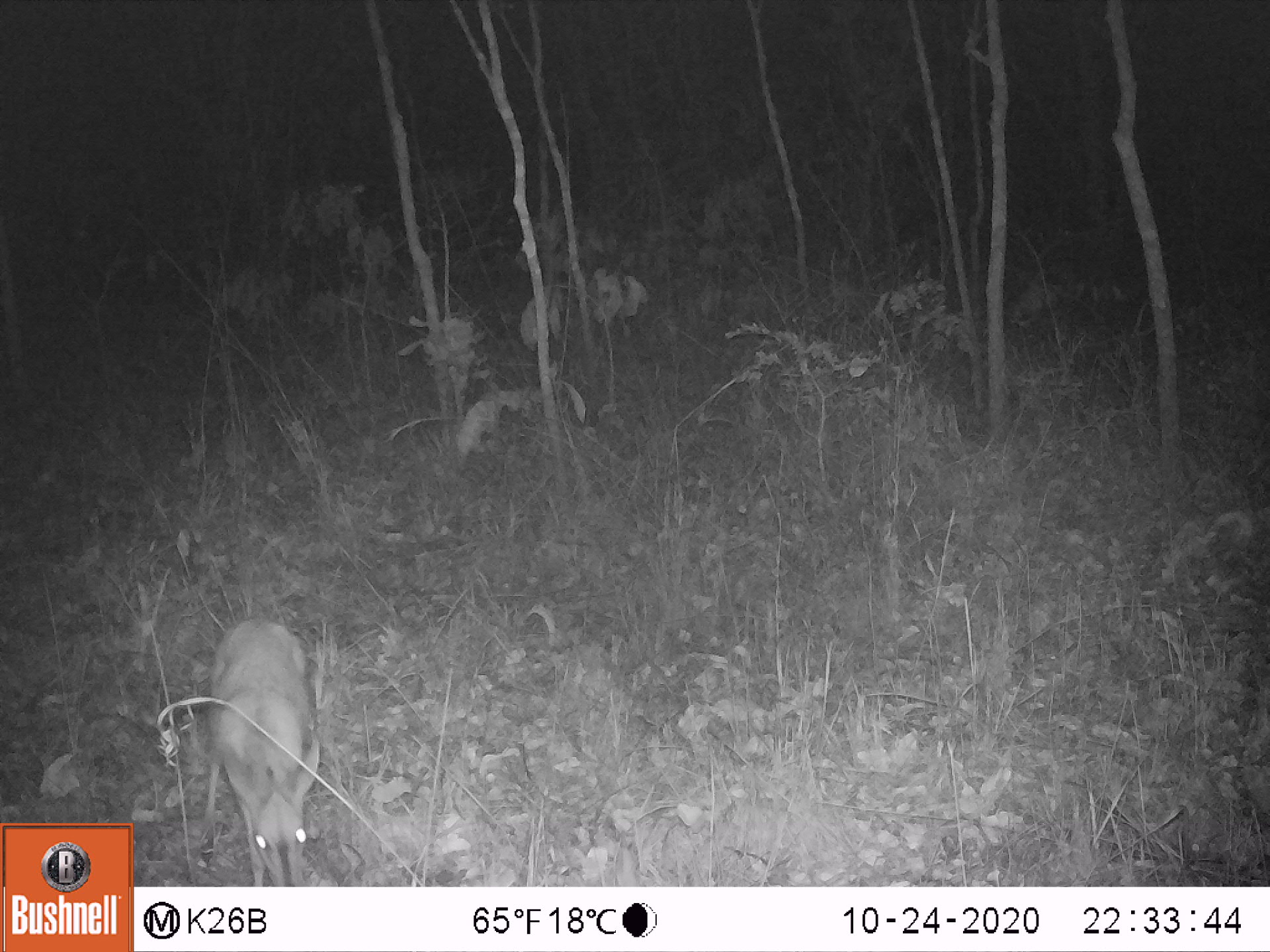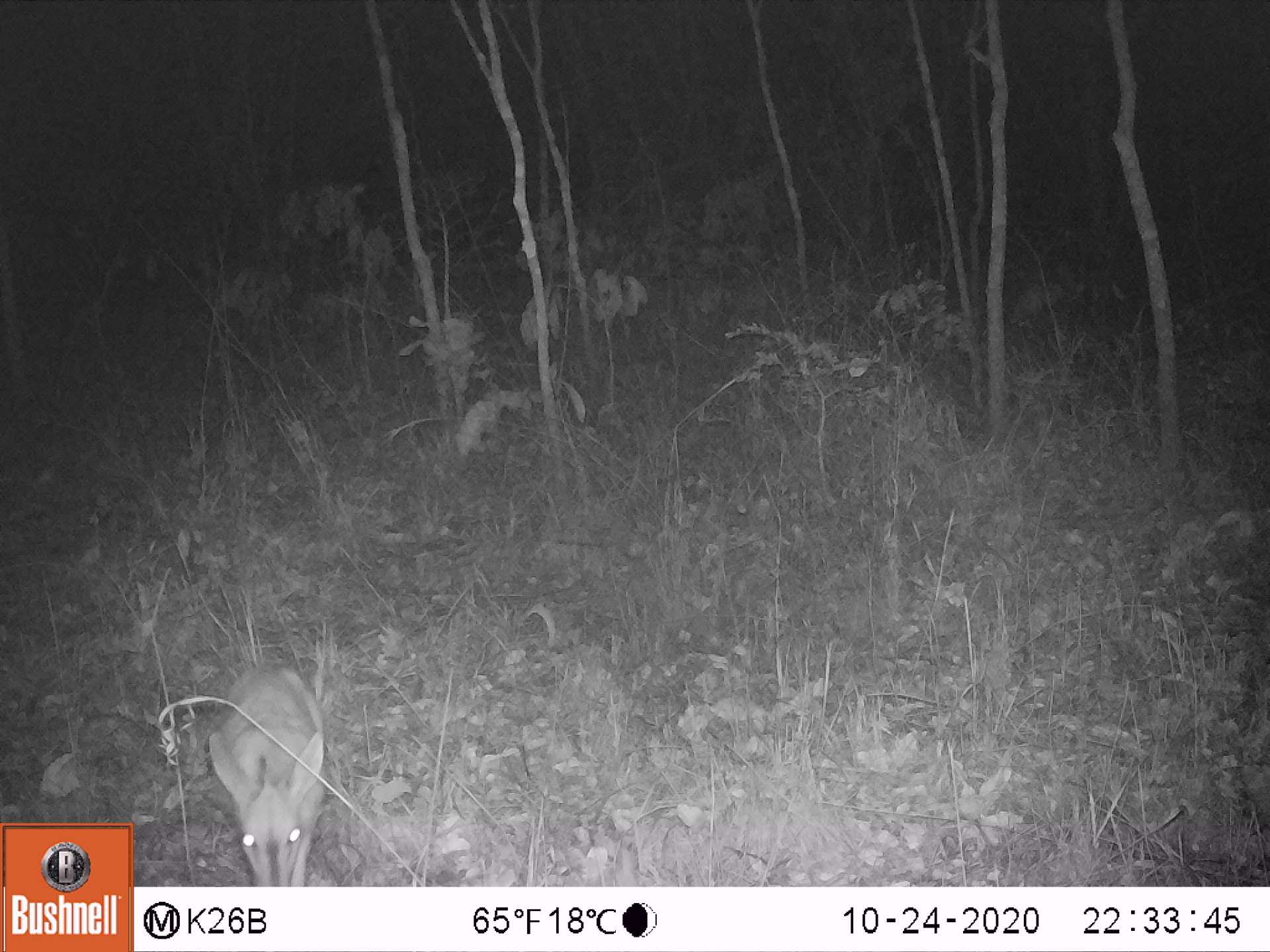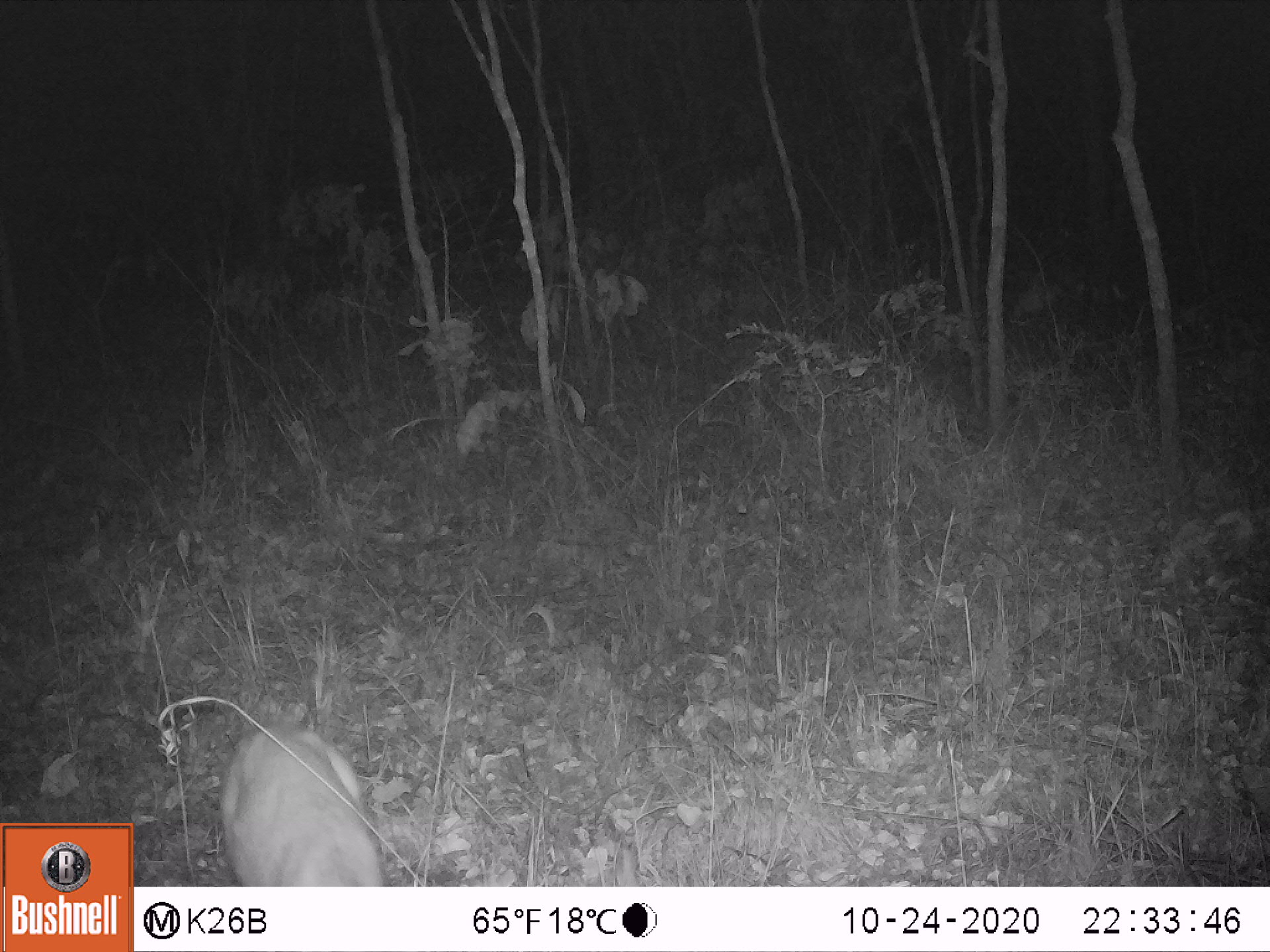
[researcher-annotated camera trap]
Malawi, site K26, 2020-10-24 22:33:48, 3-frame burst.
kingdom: Animalia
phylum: Chordata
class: Mammalia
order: Artiodactyla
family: Bovidae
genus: Sylvicapra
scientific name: Sylvicapra grimmia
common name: common duiker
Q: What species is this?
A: Common duiker (Sylvicapra grimmia).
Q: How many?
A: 1.